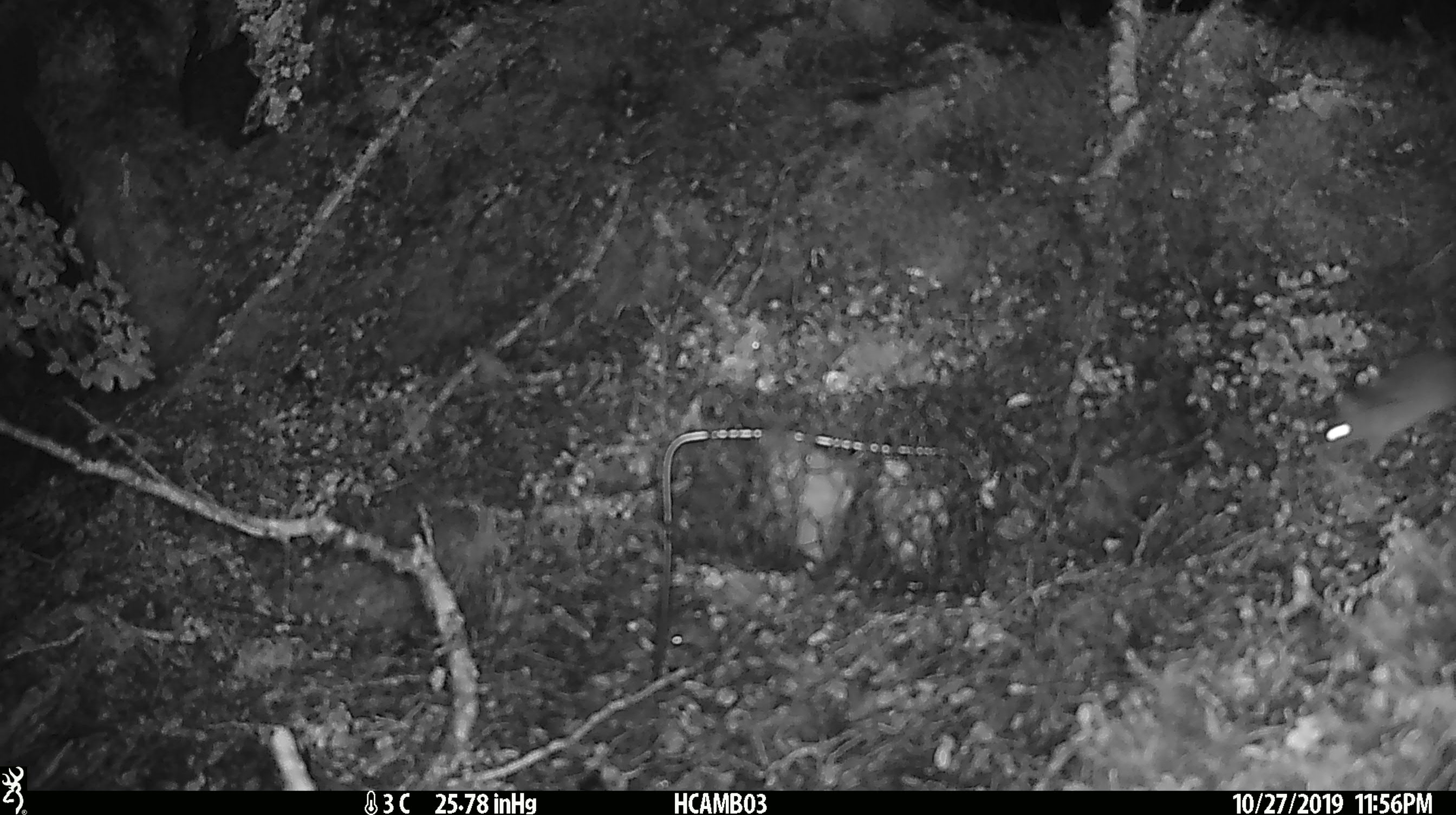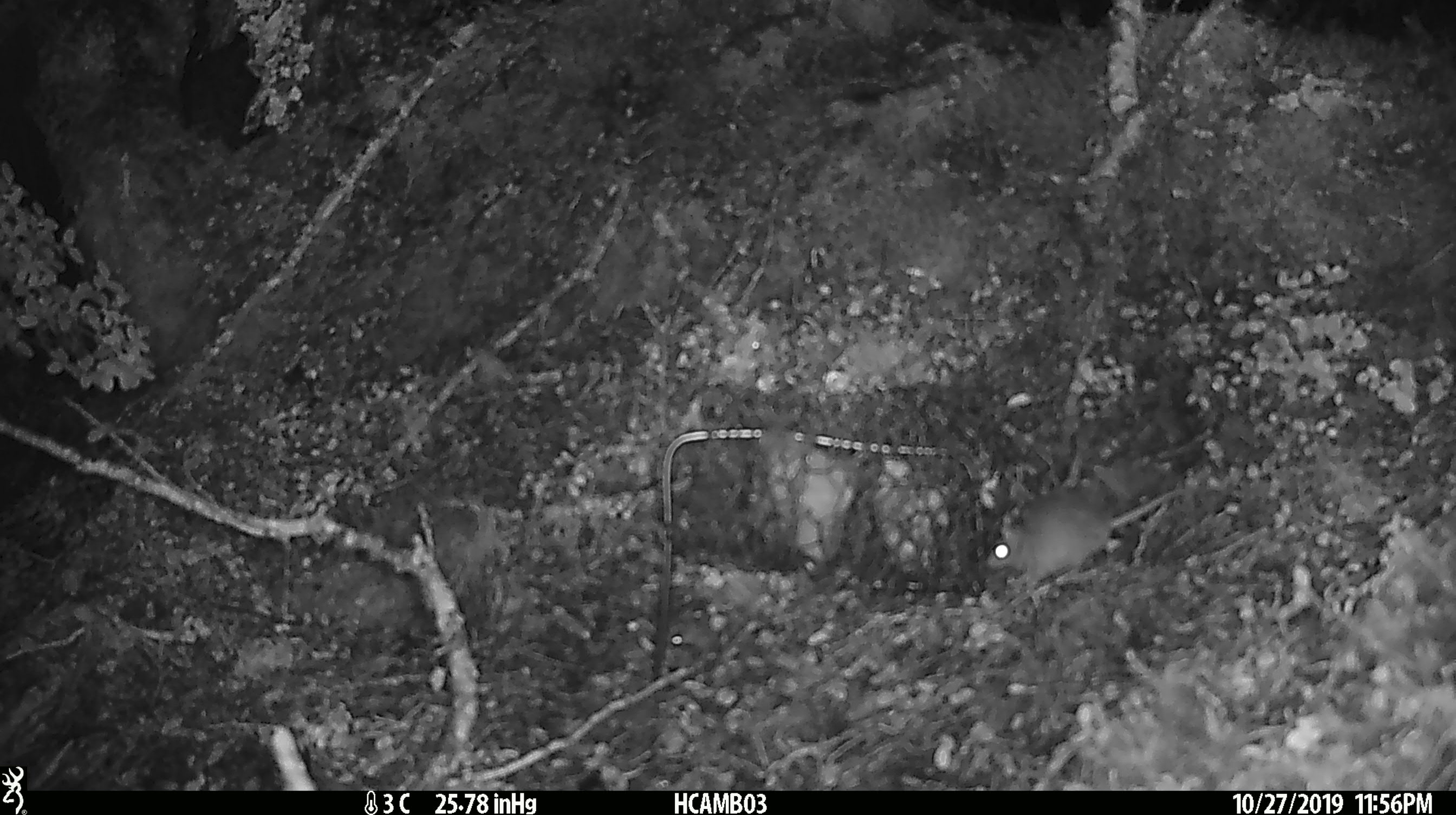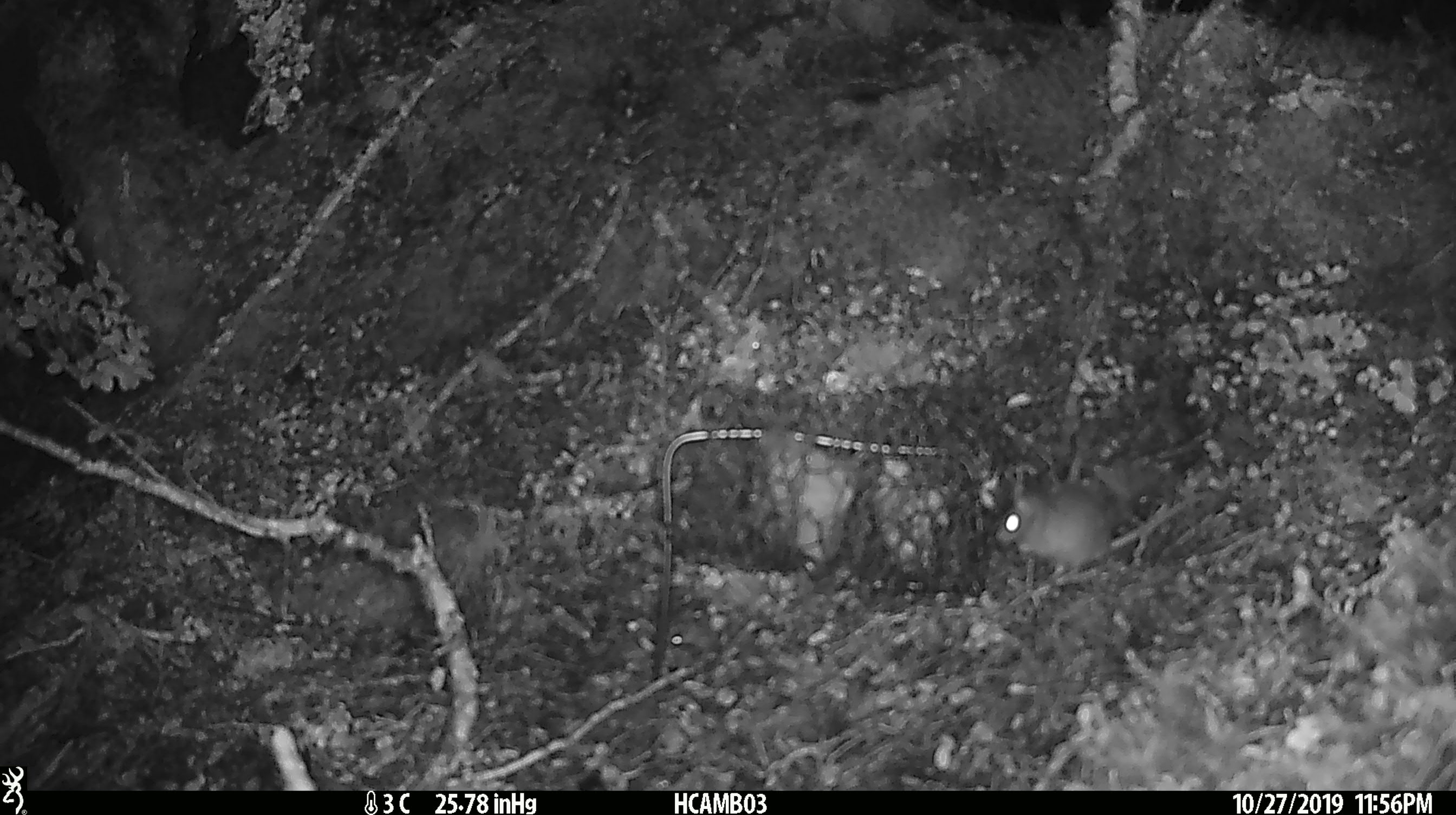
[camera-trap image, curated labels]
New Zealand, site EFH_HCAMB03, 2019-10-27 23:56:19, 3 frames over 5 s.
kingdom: Animalia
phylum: Chordata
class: Mammalia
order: Rodentia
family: Muridae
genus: Mus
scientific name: Mus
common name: mouse